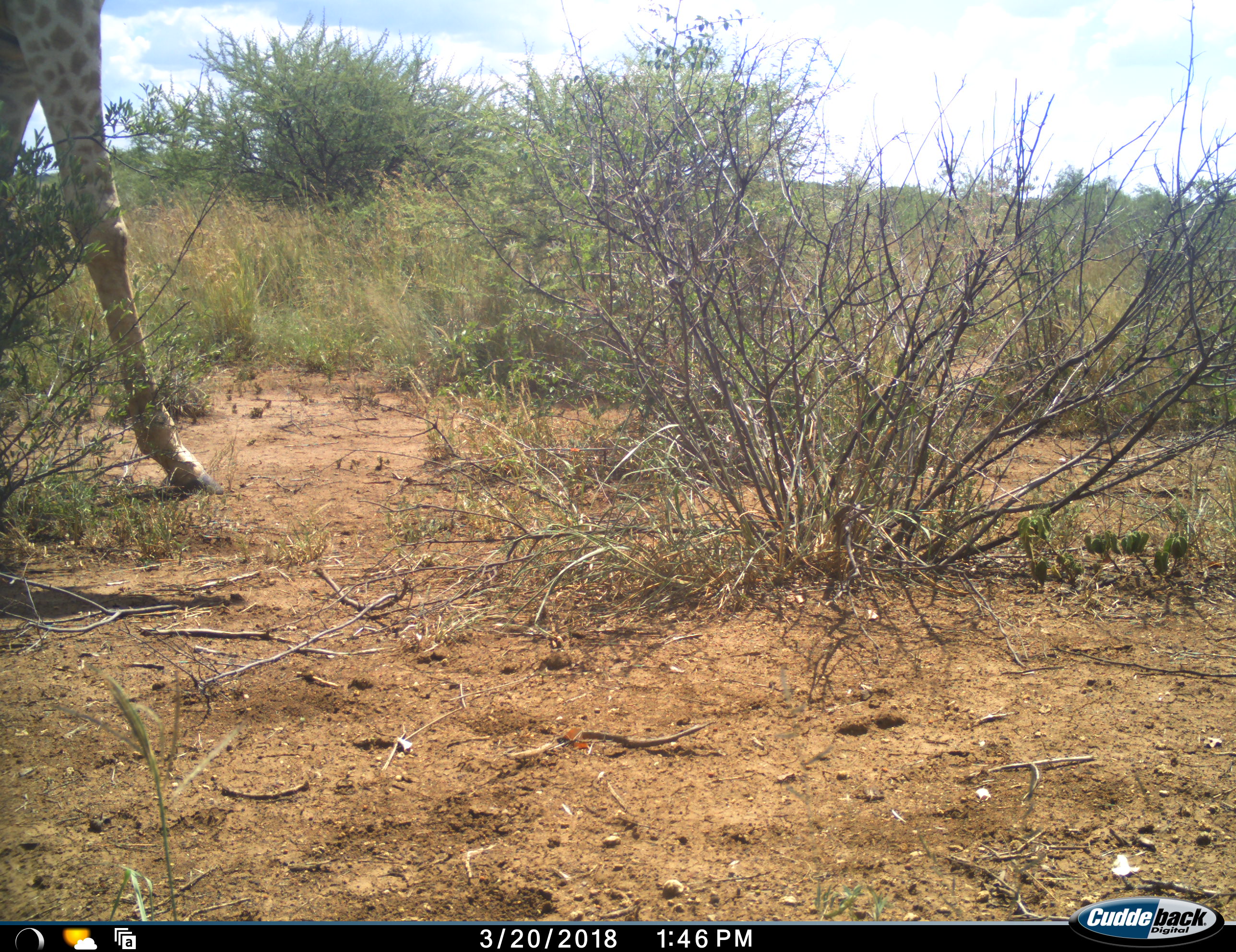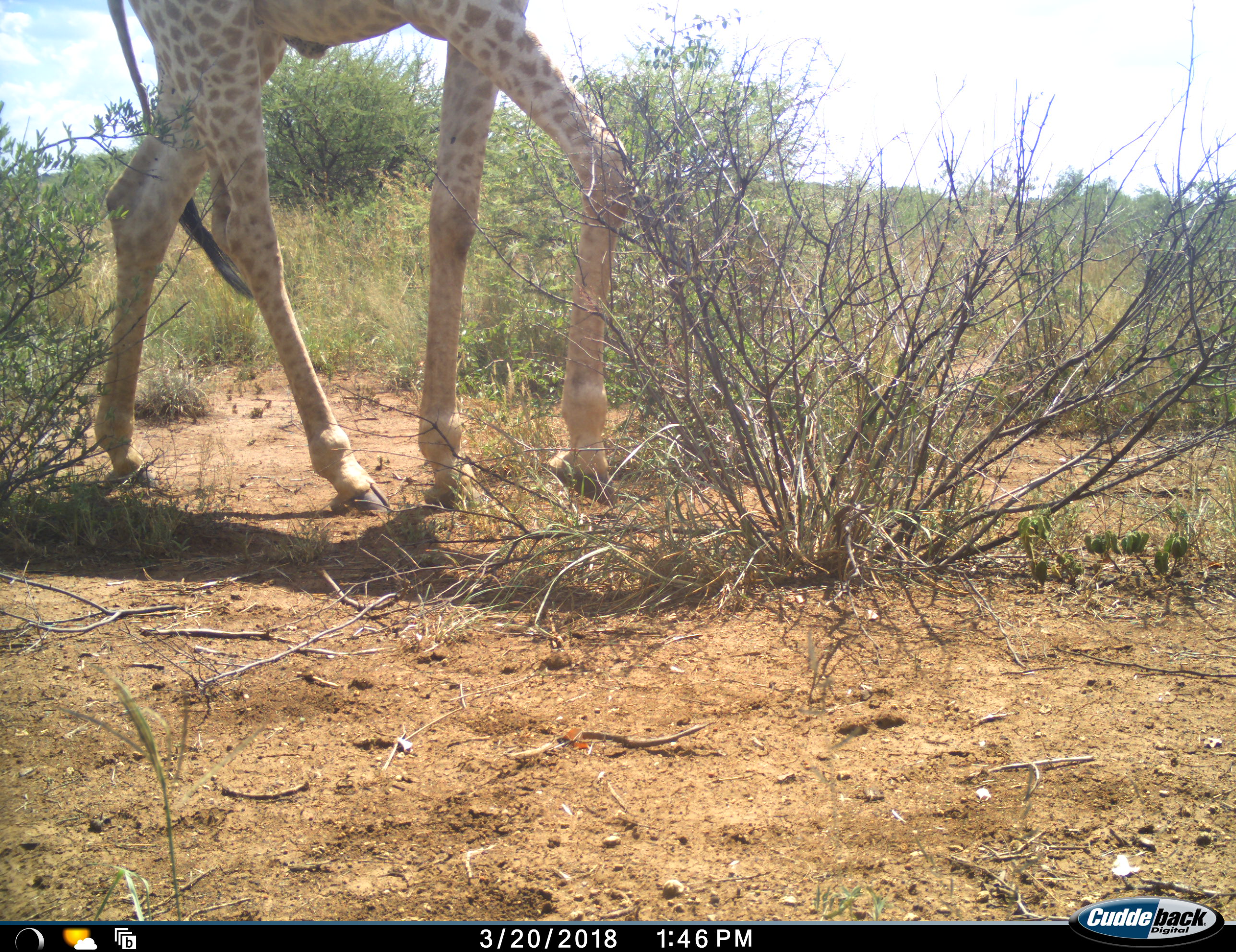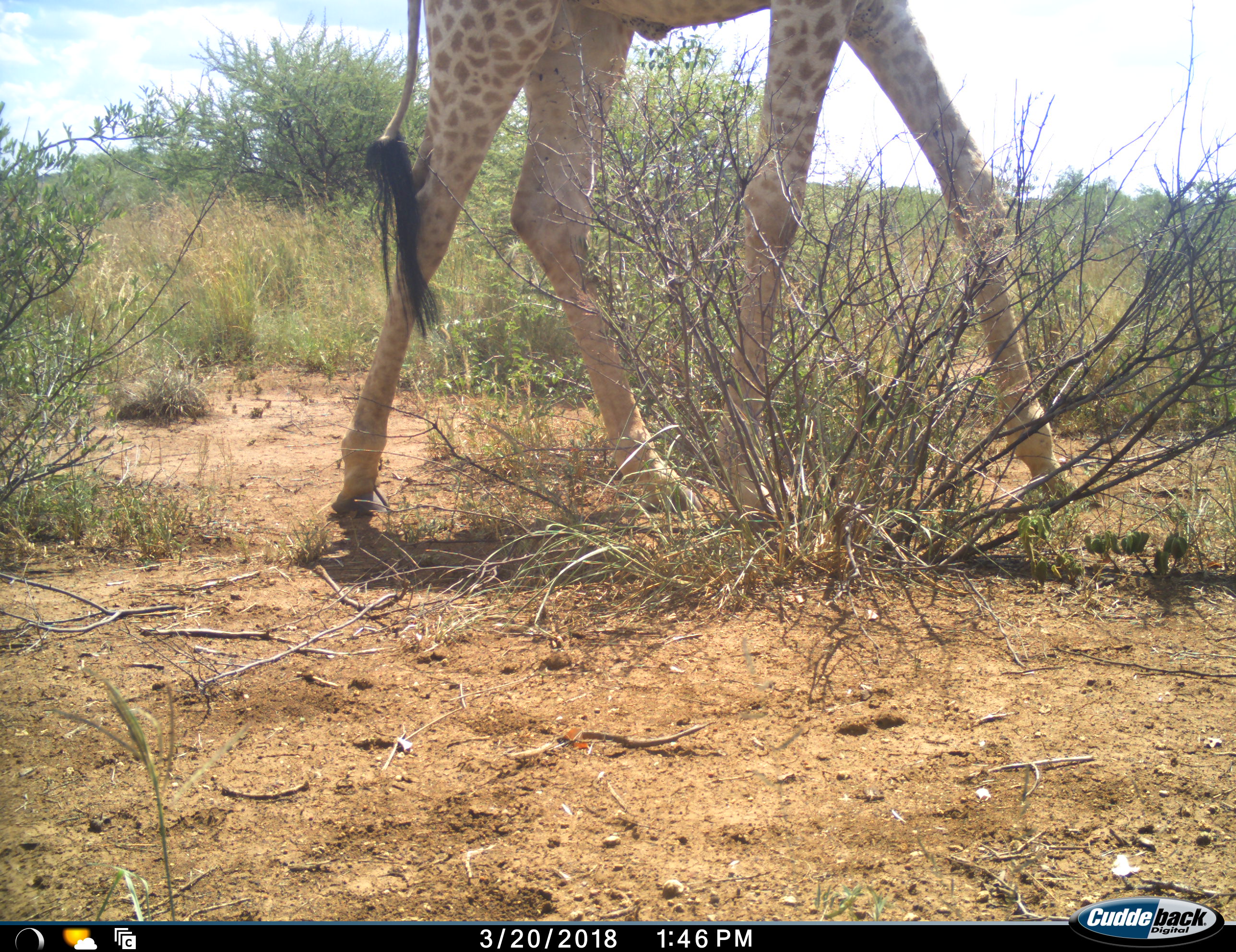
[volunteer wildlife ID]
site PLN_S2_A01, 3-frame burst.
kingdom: Animalia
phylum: Chordata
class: Mammalia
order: Artiodactyla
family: Giraffidae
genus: Giraffa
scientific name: Giraffa camelopardalis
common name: giraffe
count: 1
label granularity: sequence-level